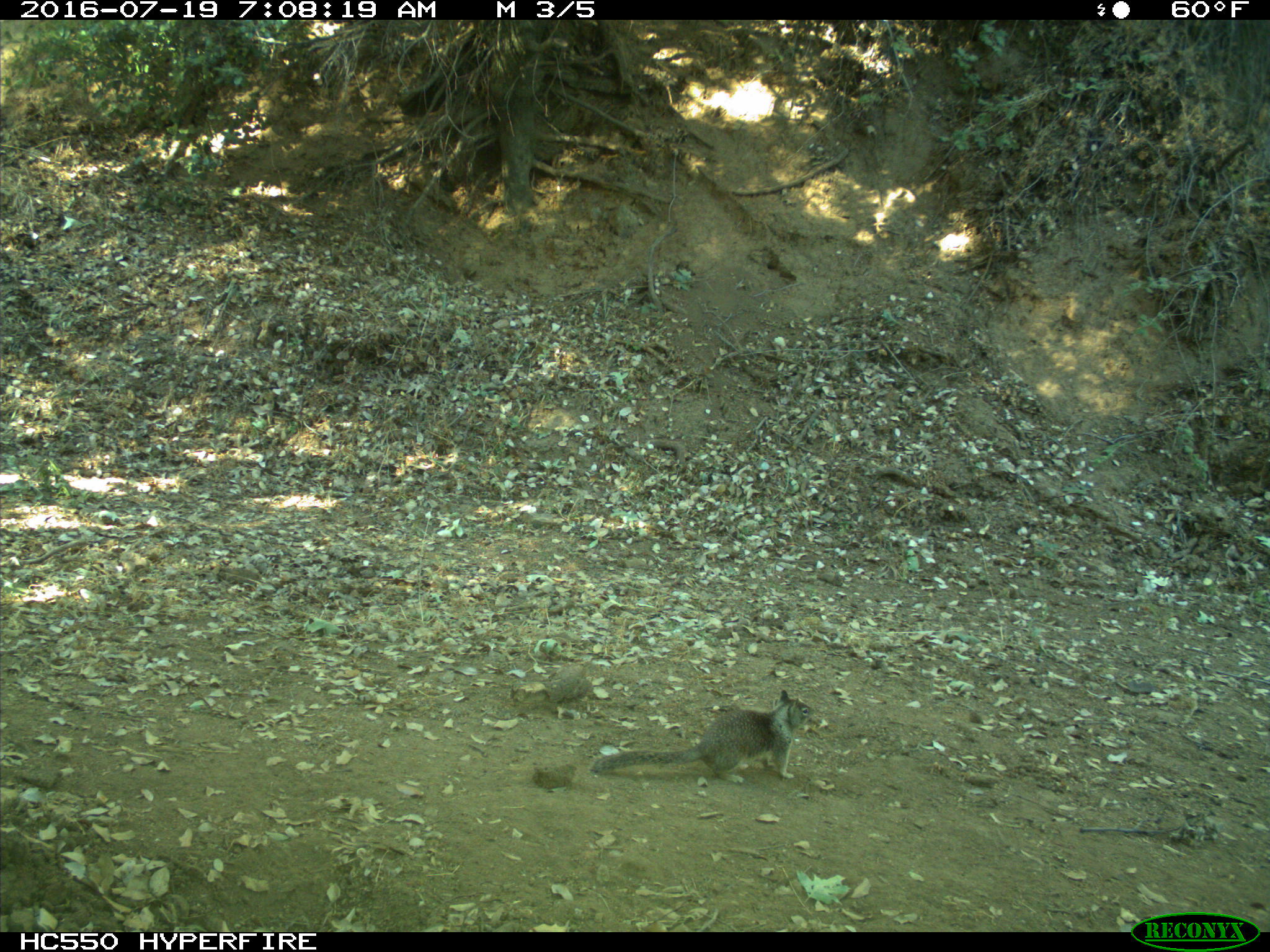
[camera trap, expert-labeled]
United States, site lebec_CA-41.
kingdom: Animalia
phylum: Chordata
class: Mammalia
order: Rodentia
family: Sciuridae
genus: Otospermophilus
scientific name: Otospermophilus beecheyi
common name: california ground squirrel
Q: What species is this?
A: Otospermophilus beecheyi (california ground squirrel).